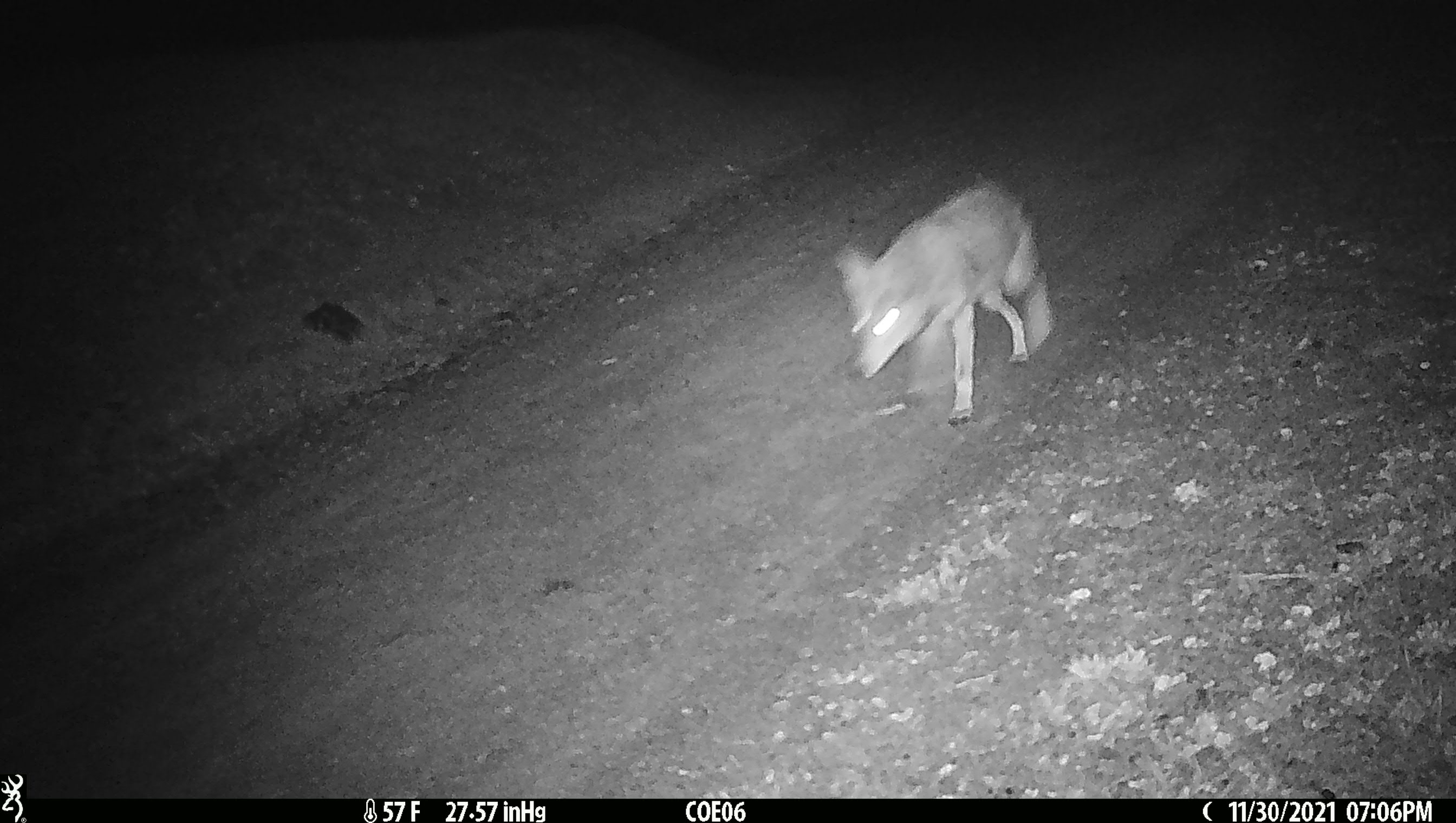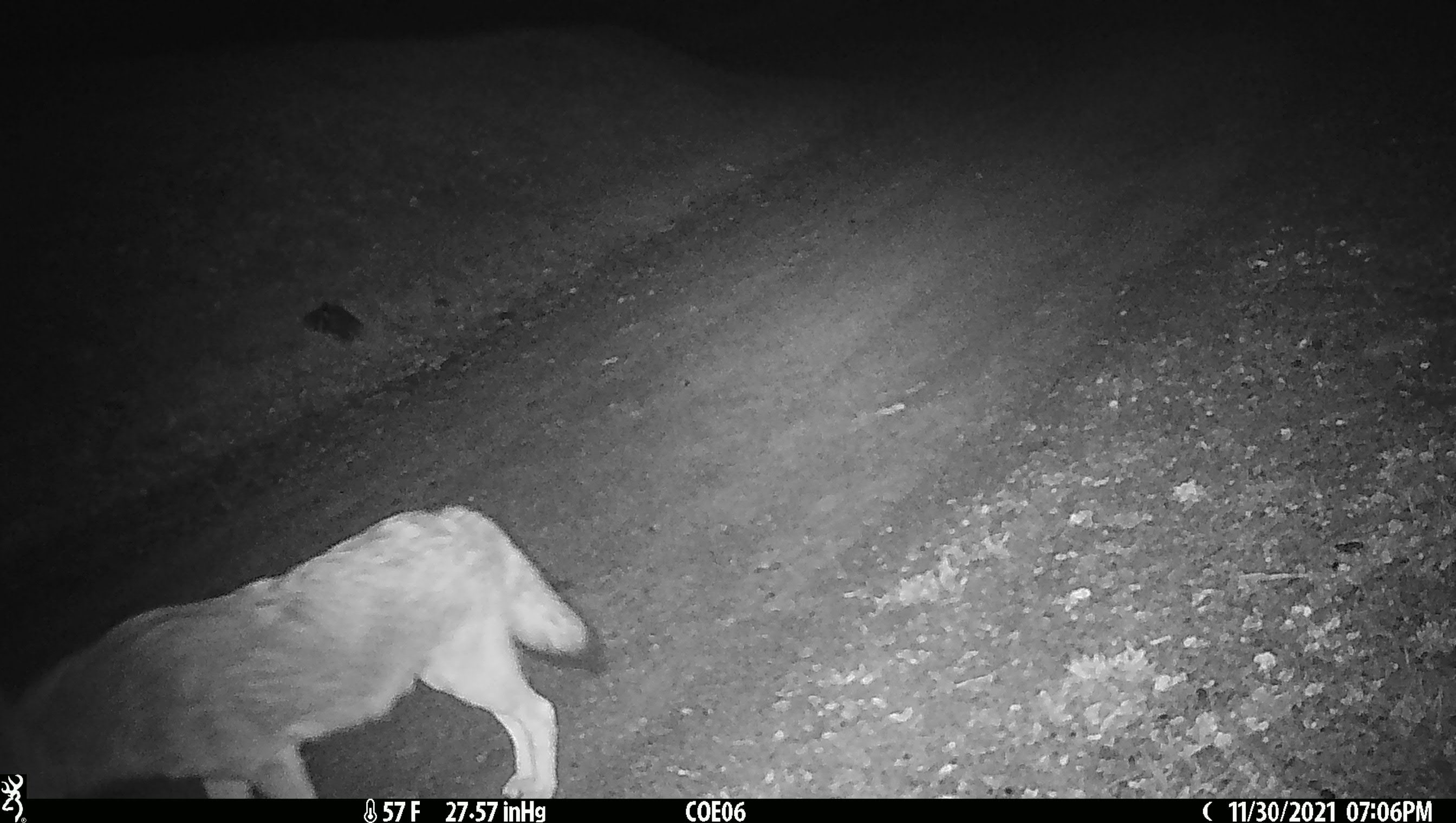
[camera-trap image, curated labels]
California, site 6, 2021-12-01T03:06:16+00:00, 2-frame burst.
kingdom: Animalia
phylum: Chordata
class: Mammalia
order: Carnivora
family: Canidae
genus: Canis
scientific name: Canis latrans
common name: coyote